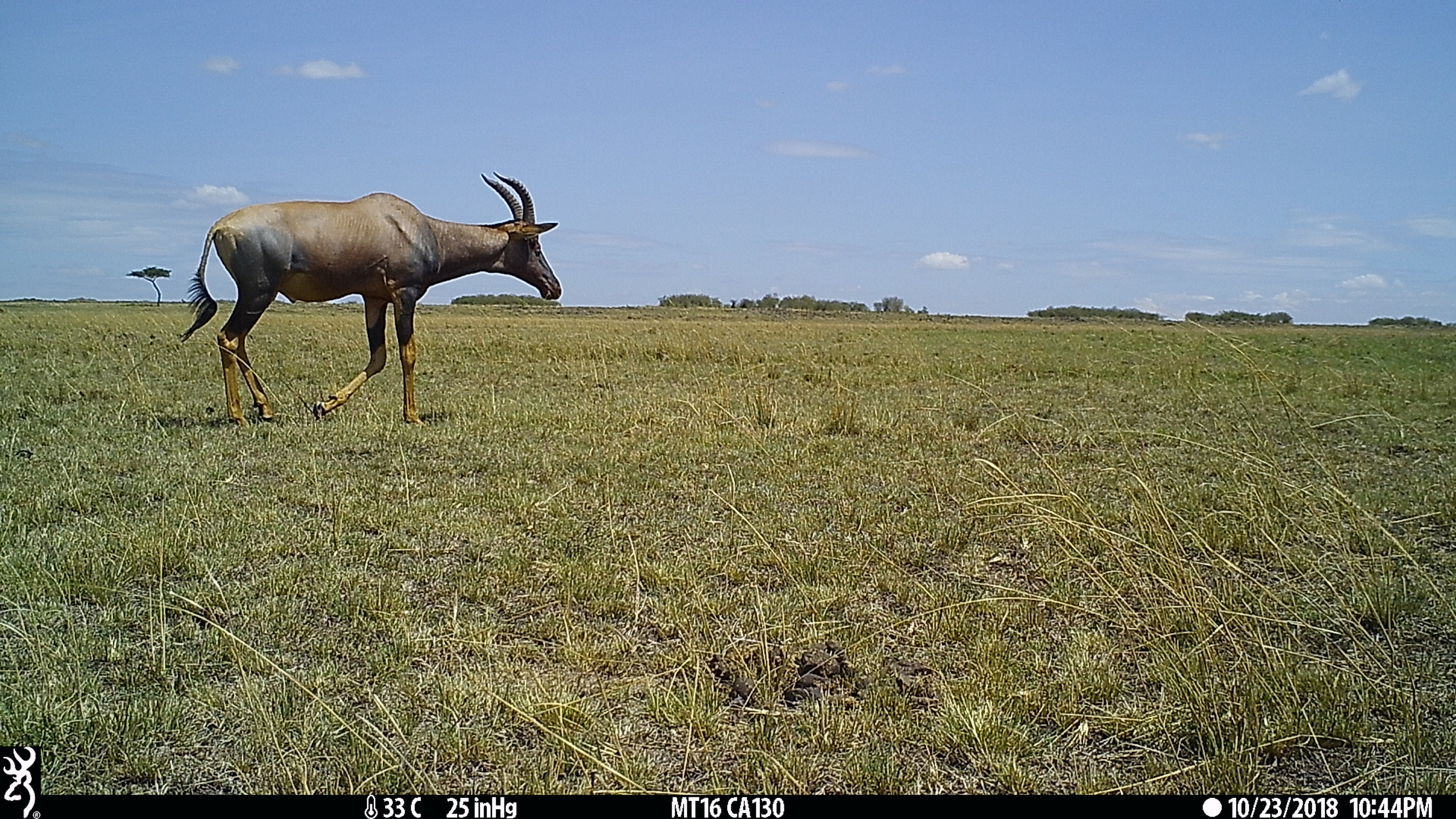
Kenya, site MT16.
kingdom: Animalia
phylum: Chordata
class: Mammalia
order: Artiodactyla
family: Bovidae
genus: Damaliscus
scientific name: Damaliscus lunatus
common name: topi